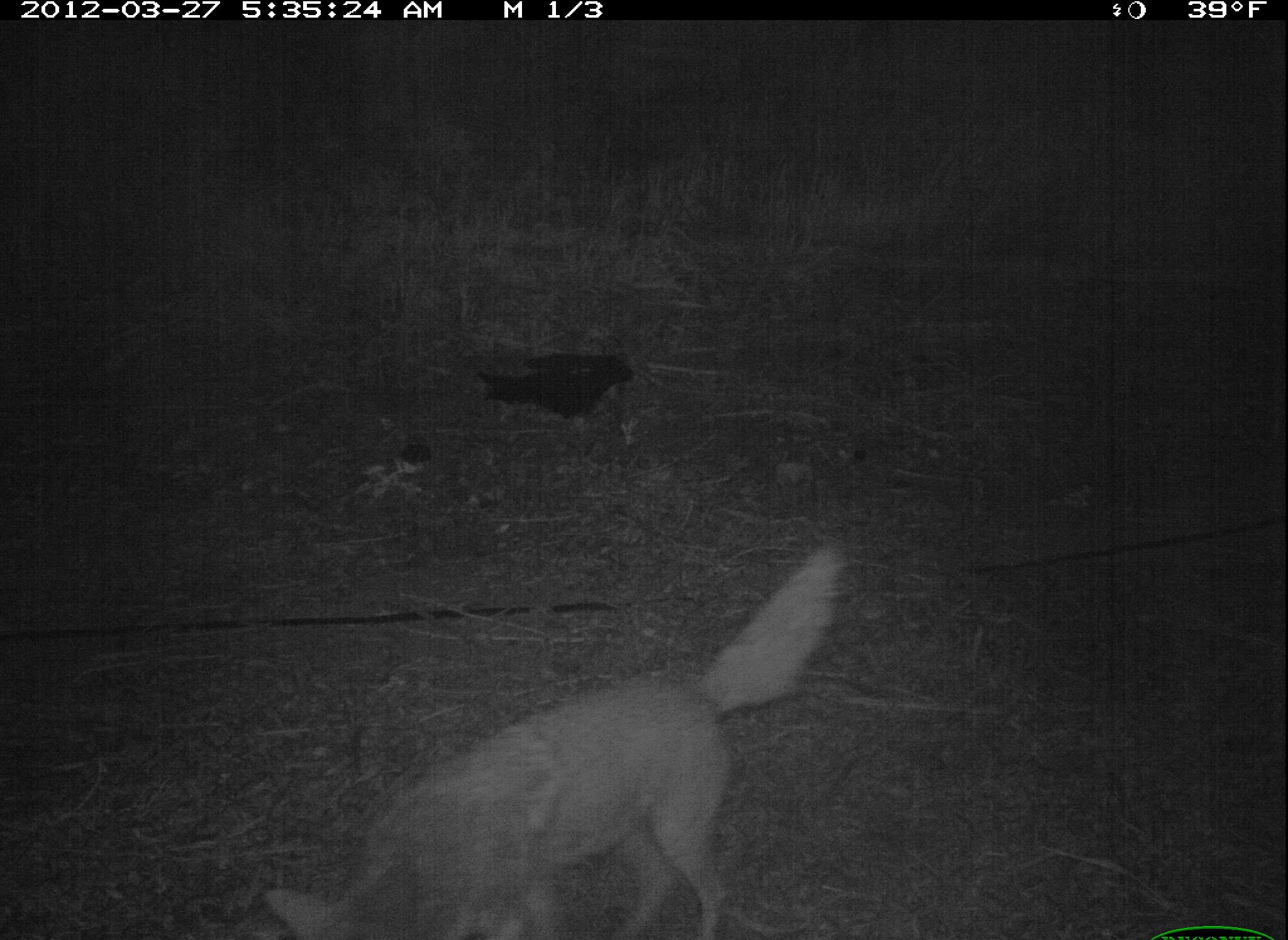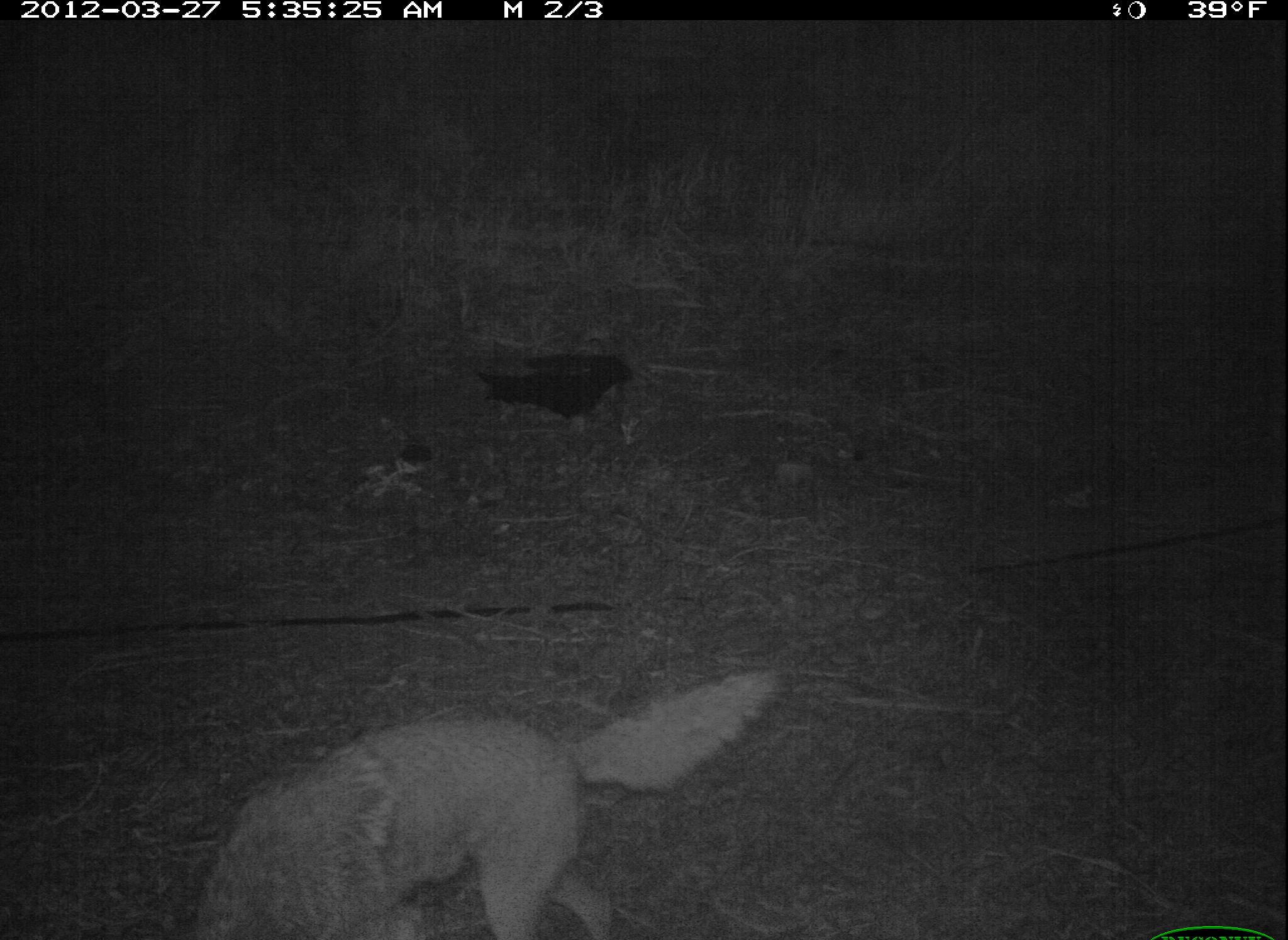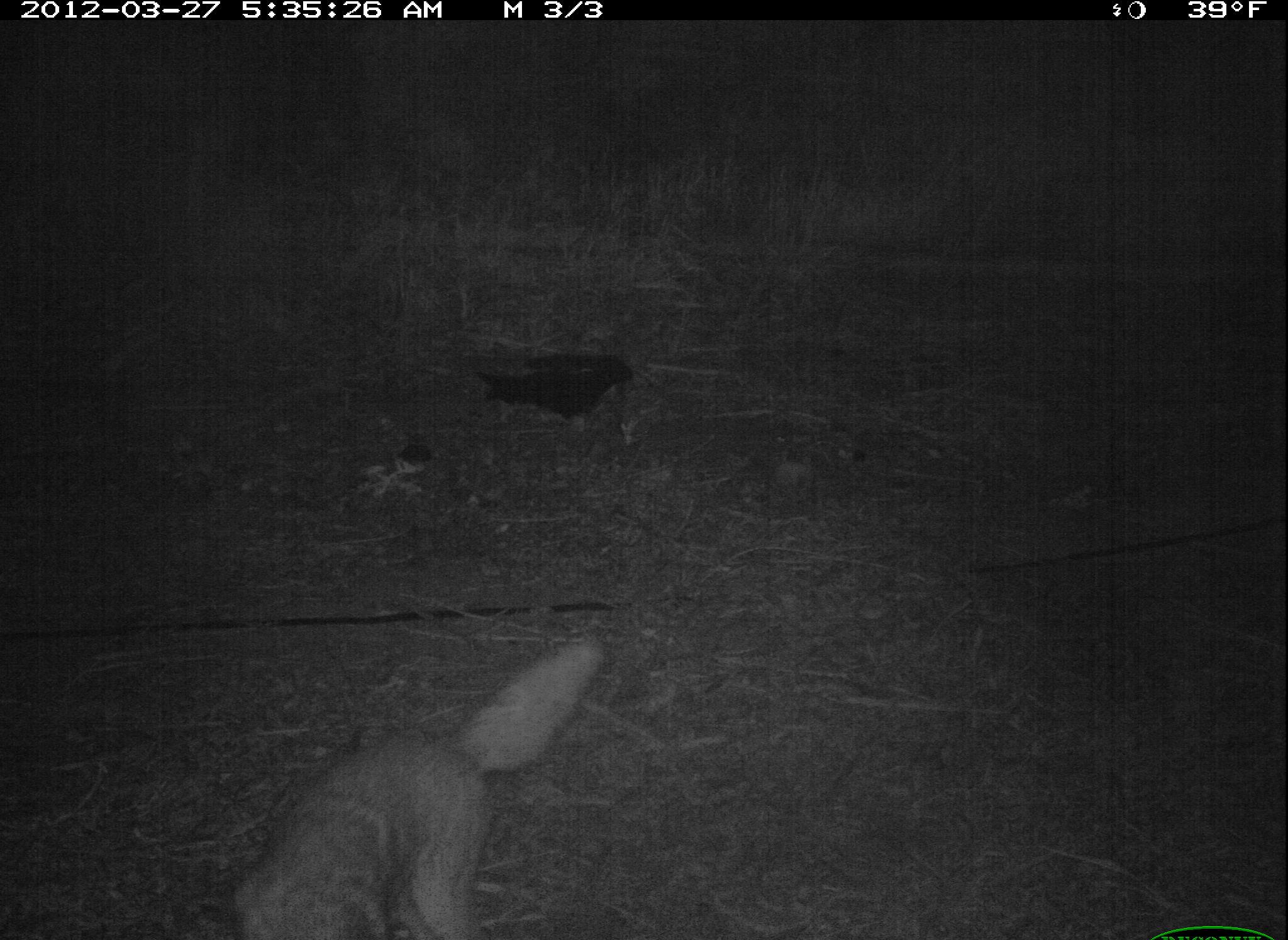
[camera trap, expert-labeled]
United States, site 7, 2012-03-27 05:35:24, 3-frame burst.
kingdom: Animalia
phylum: Chordata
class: Mammalia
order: Carnivora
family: Canidae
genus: Canis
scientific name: Canis latrans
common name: coyote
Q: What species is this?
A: Coyote (Canis latrans).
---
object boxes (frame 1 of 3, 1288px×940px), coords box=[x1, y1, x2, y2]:
coyote: box=[259, 529, 858, 940]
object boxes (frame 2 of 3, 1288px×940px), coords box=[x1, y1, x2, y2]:
coyote: box=[193, 660, 787, 940]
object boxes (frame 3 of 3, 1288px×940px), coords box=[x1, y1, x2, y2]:
coyote: box=[229, 623, 620, 937]